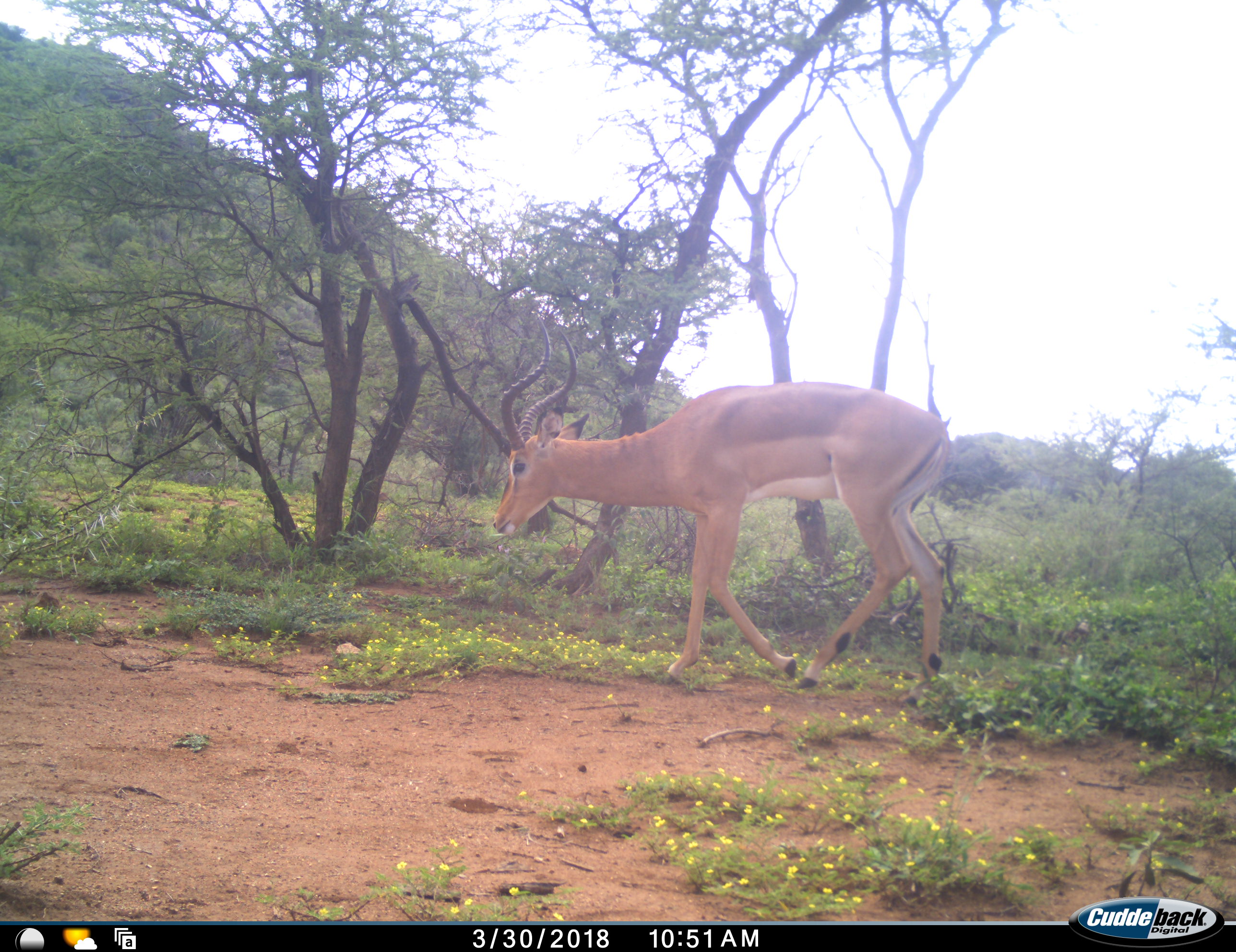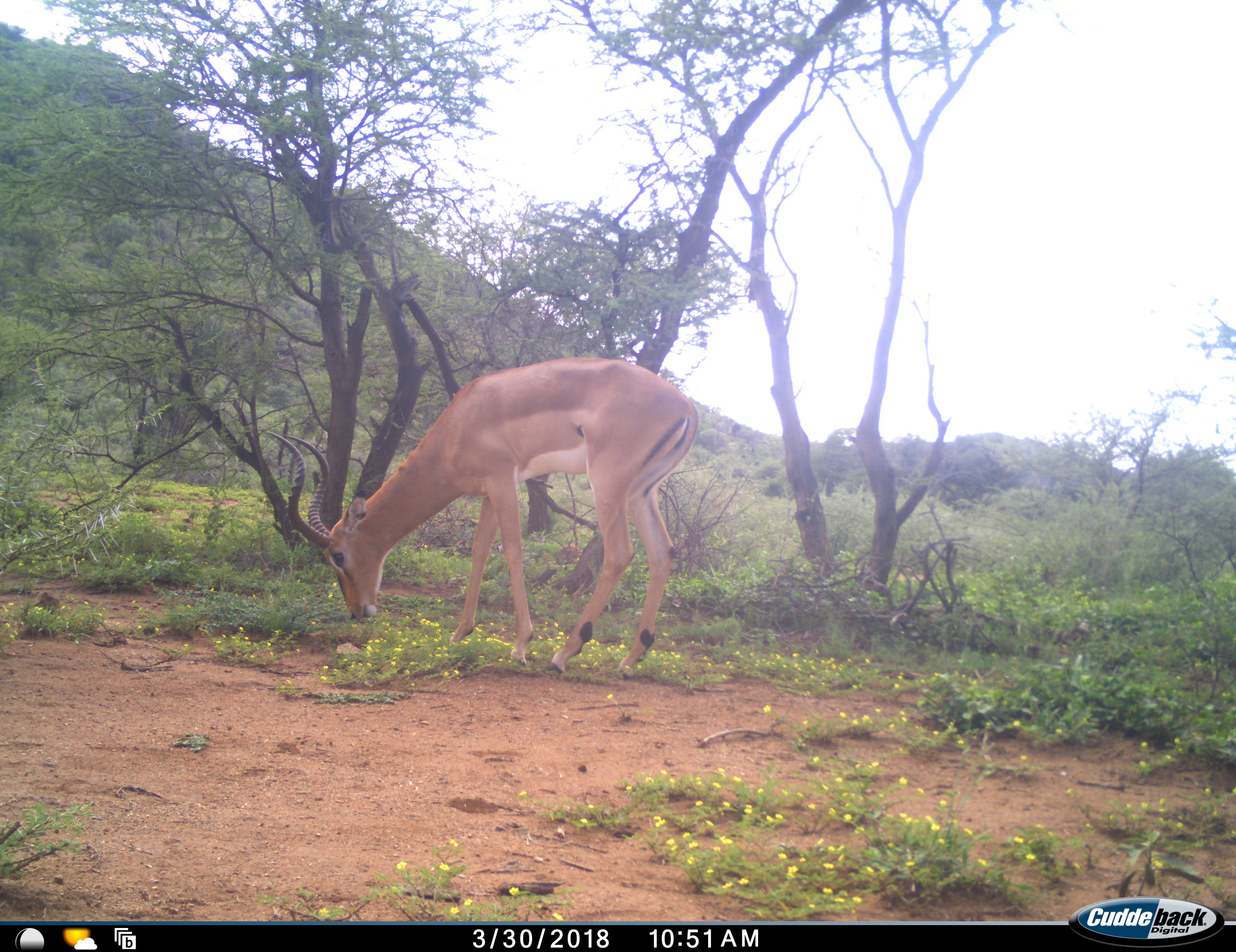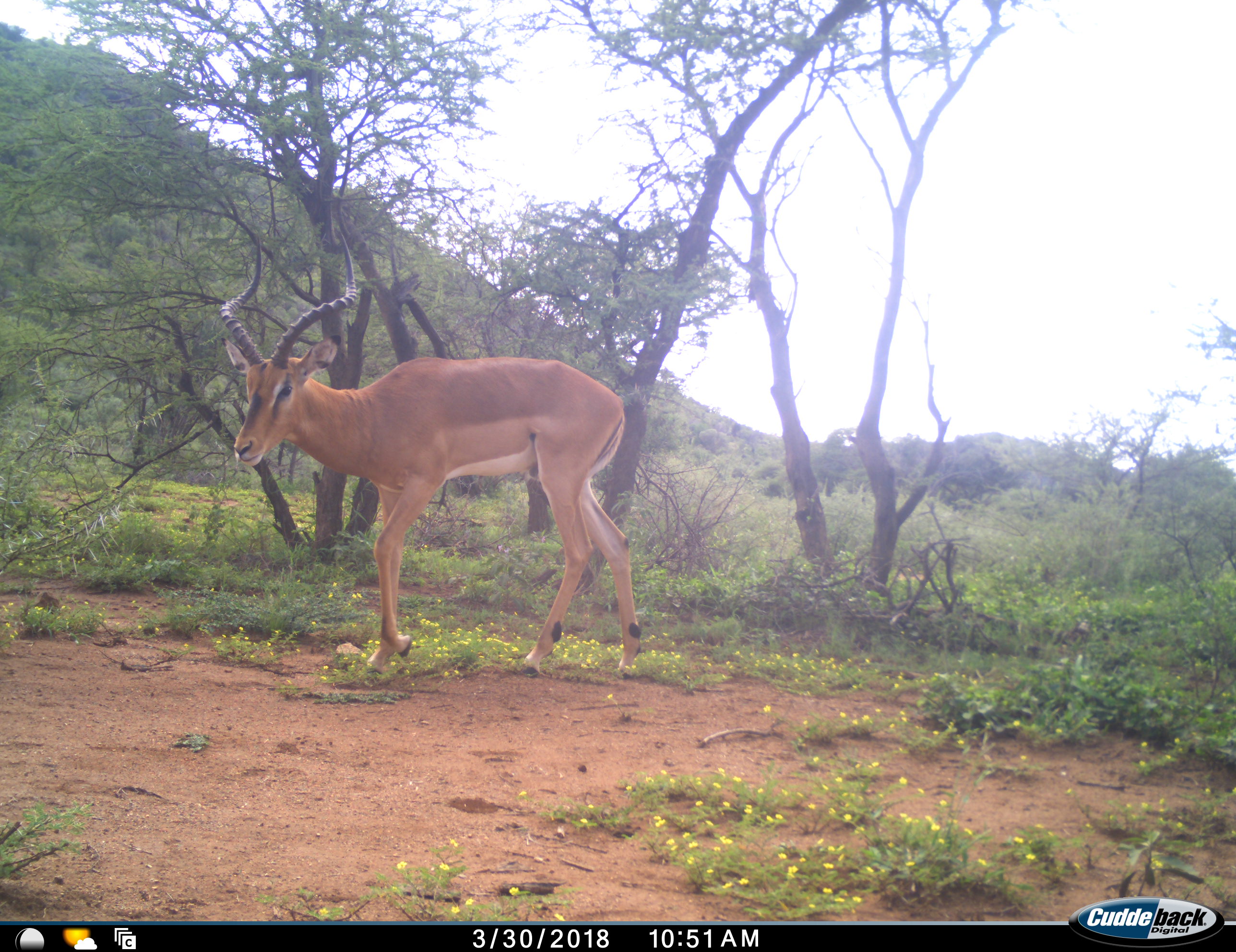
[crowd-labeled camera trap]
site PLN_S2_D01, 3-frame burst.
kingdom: Animalia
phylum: Chordata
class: Mammalia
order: Artiodactyla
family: Bovidae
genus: Aepyceros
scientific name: Aepyceros melampus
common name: impala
Impala (Aepyceros melampus), count 1. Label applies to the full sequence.